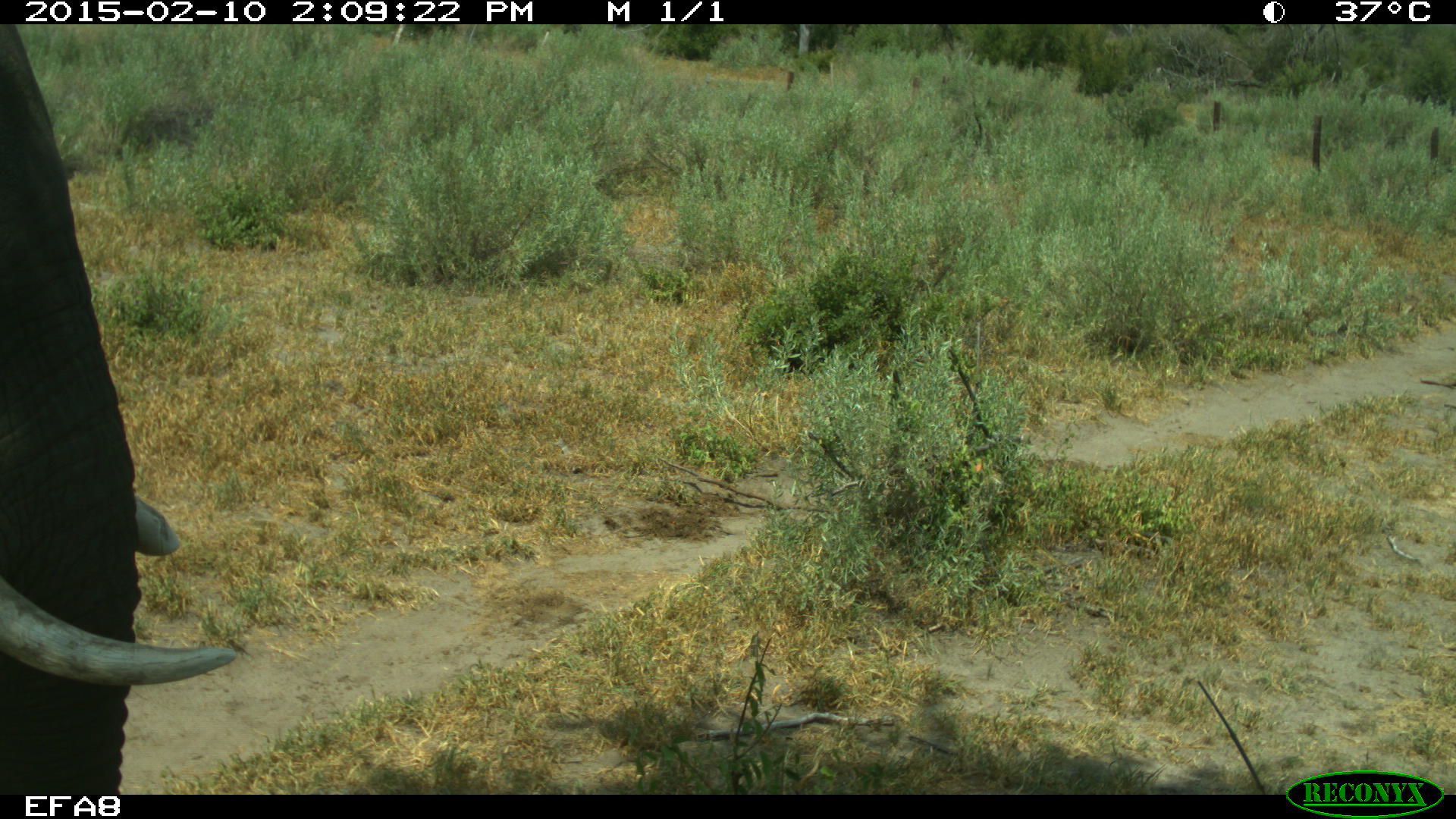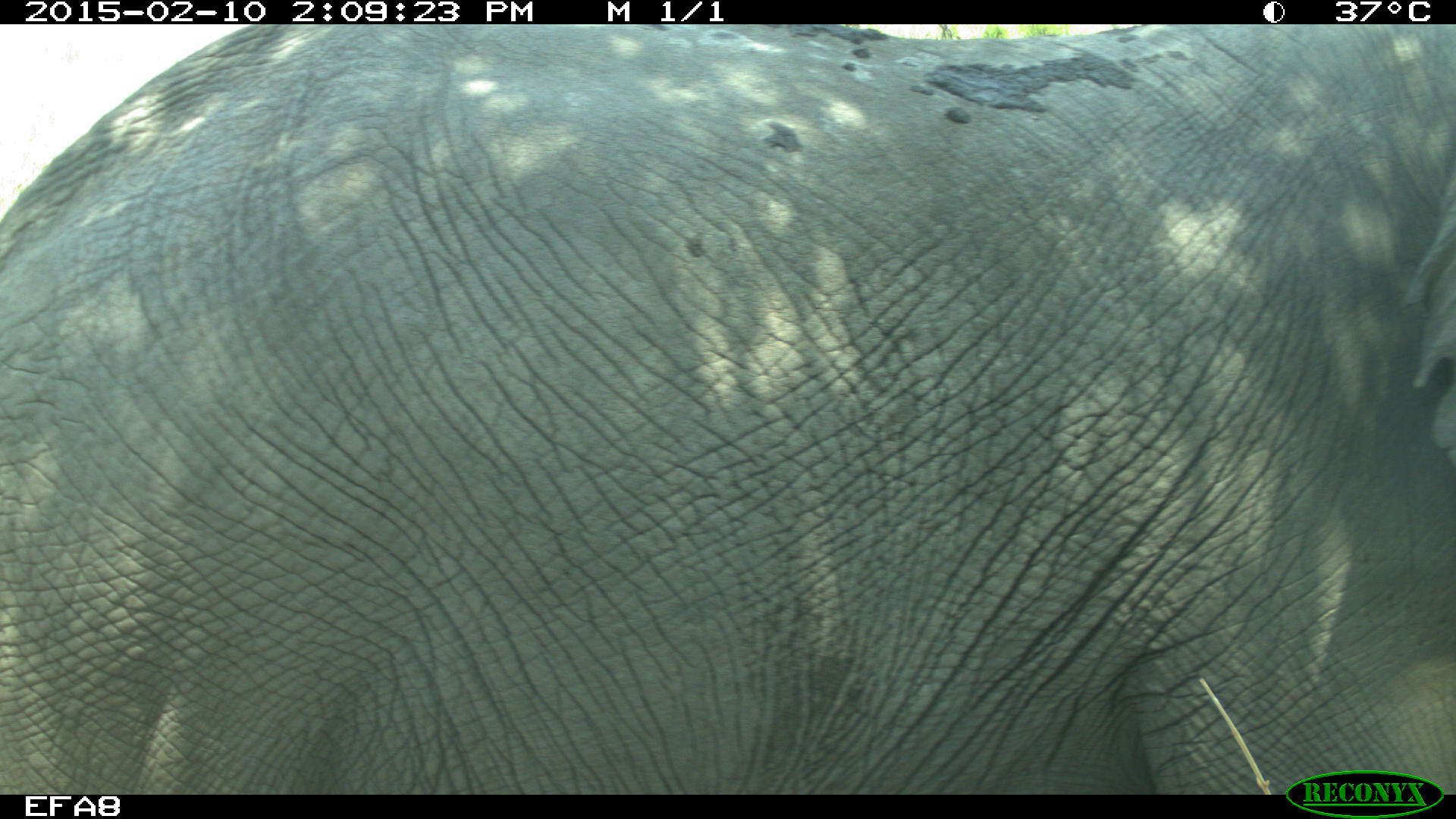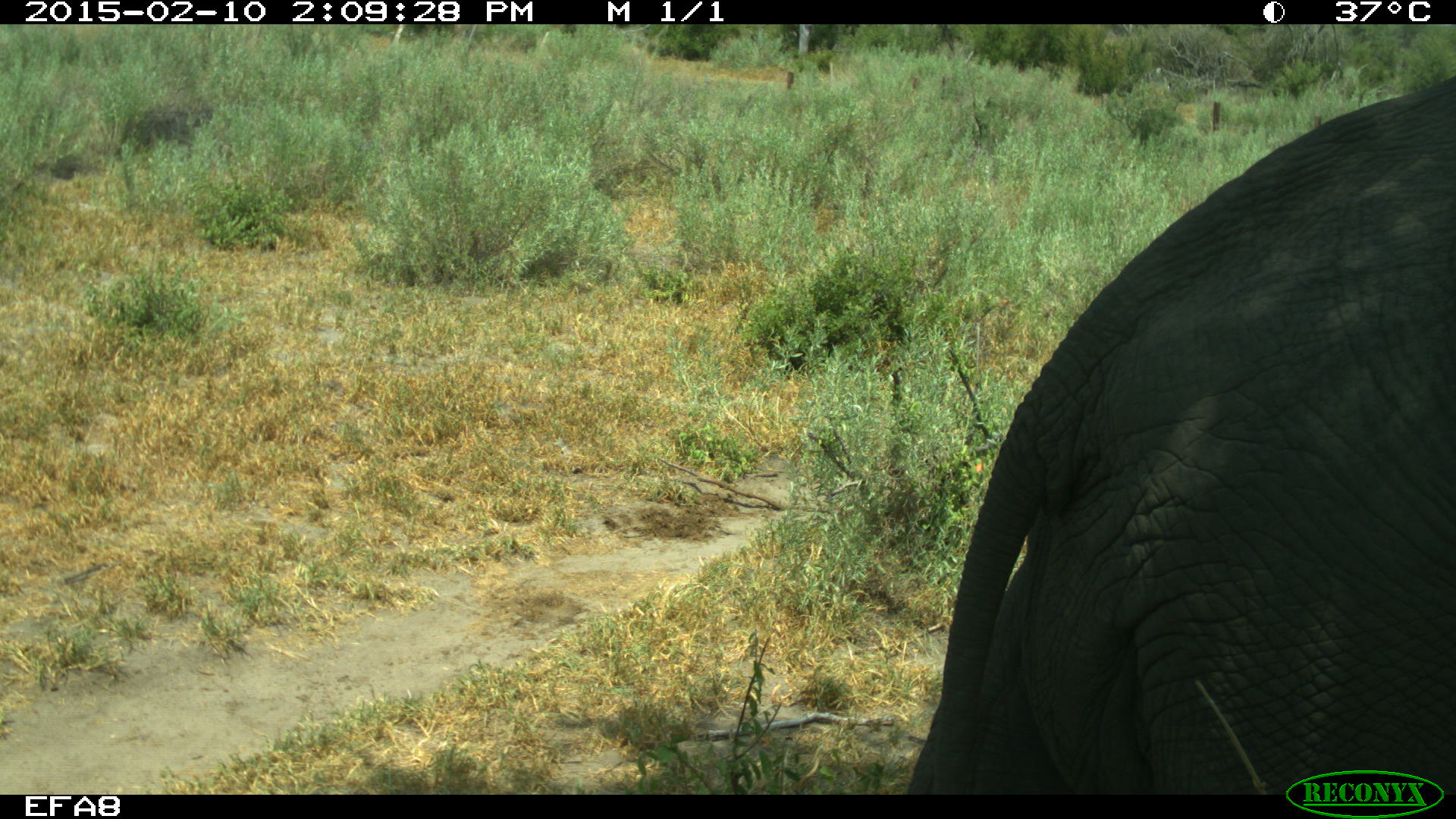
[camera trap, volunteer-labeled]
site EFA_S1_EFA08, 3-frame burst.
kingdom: Animalia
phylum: Chordata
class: Mammalia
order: Proboscidea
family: Elephantidae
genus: Loxodonta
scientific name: Loxodonta africana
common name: african bush elephant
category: elephant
Elephant (african bush elephant) (Loxodonta africana), count 1. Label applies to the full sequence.